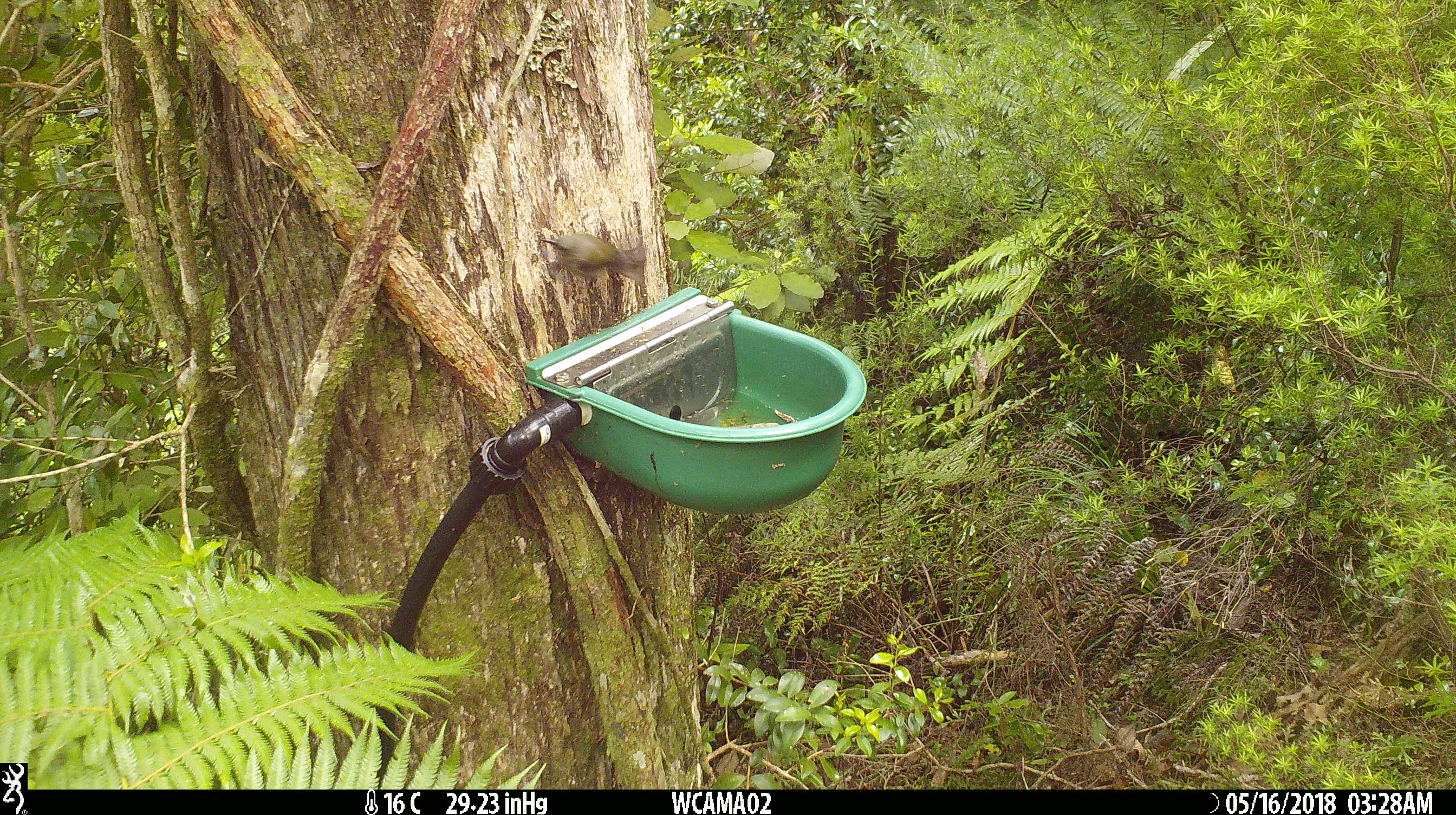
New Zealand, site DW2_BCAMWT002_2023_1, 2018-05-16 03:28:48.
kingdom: Animalia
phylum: Chordata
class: Aves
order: Passeriformes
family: Meliphagidae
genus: Anthornis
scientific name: Anthornis melanura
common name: new zealand bellbird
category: bellbird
Bellbird (new zealand bellbird) (Anthornis melanura).